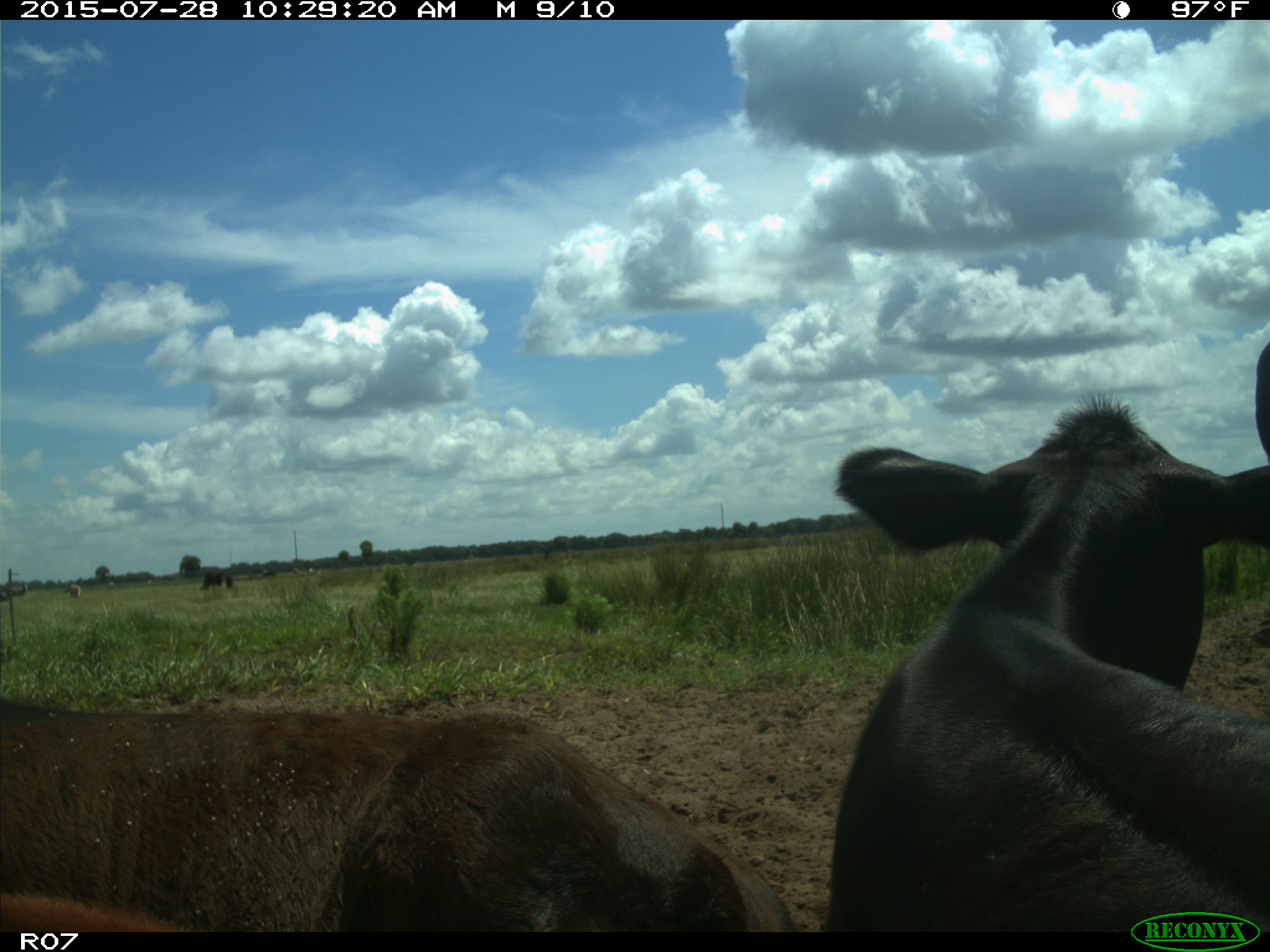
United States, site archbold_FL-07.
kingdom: Animalia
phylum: Chordata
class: Mammalia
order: Artiodactyla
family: Bovidae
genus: Bos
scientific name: Bos taurus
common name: domestic cow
Bos taurus (domestic cow).